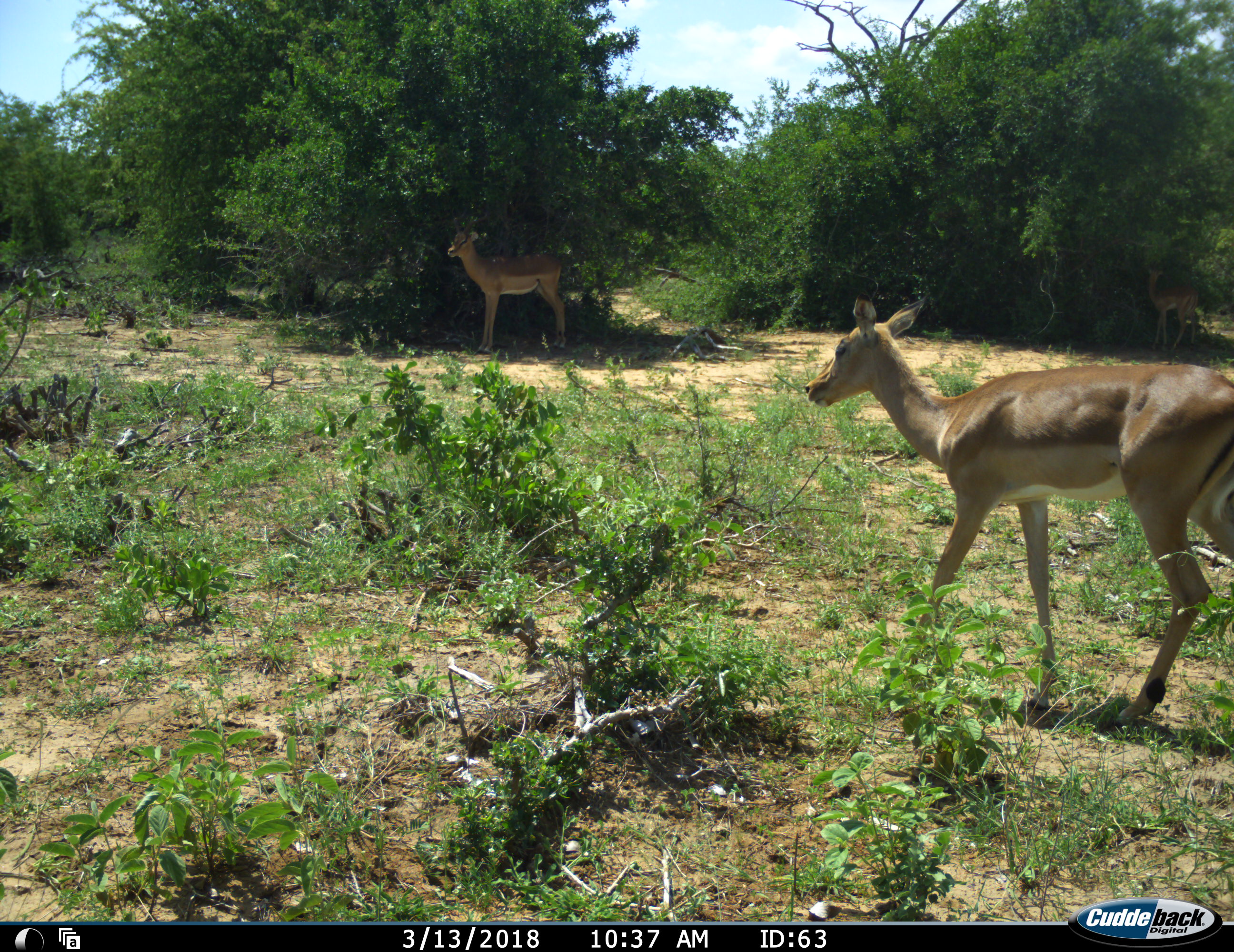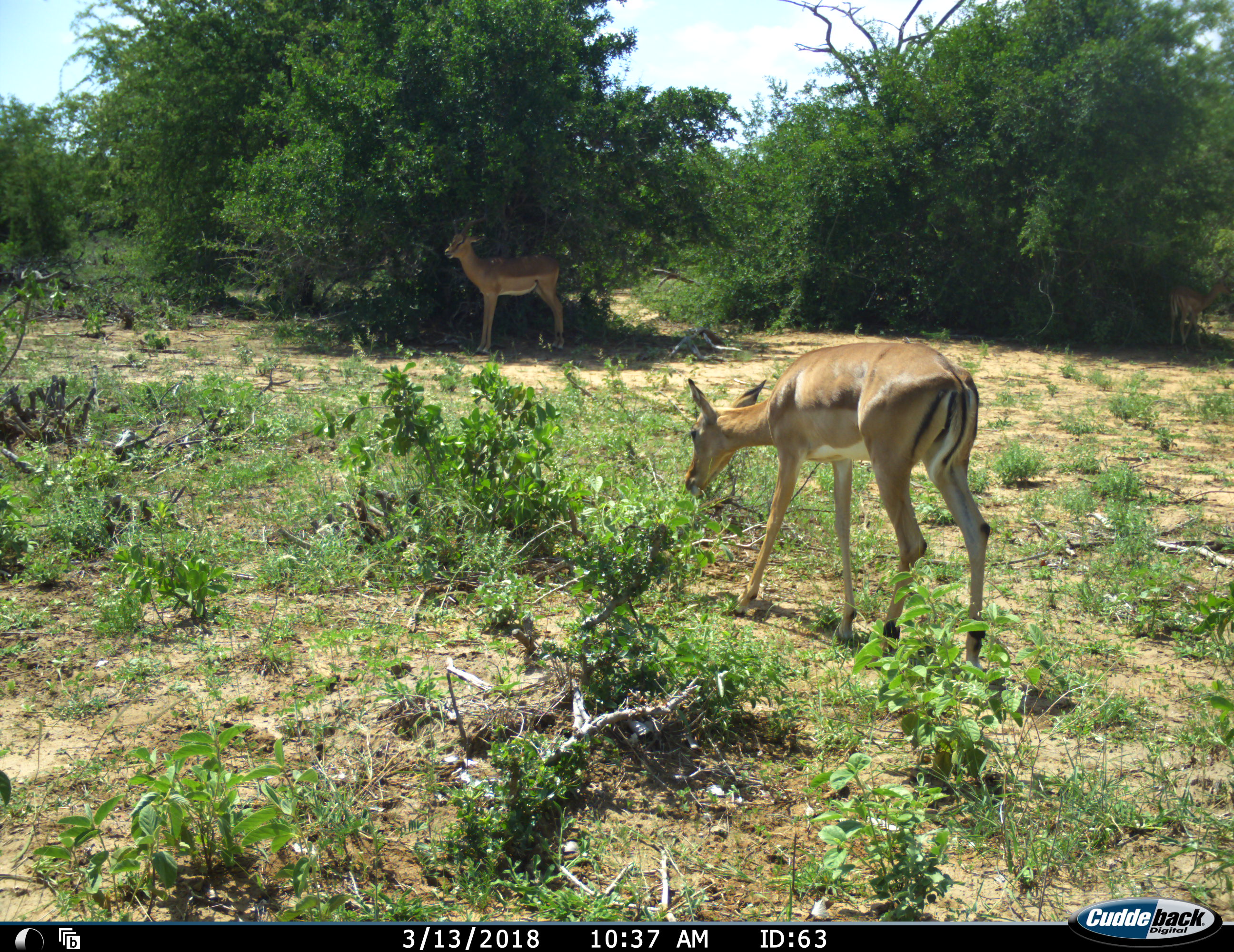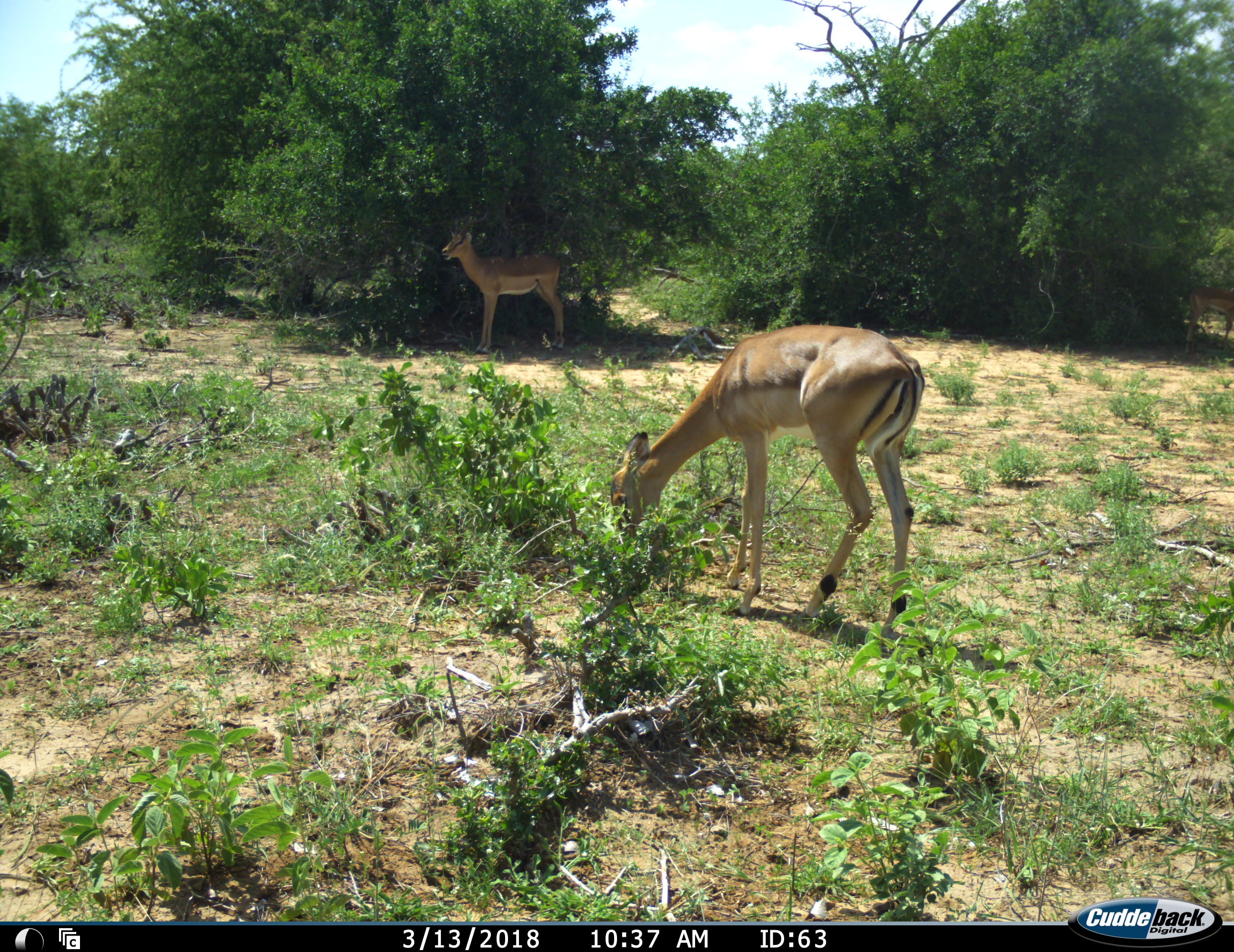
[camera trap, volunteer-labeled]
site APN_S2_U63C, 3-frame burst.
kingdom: Animalia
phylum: Chordata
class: Mammalia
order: Artiodactyla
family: Bovidae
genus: Aepyceros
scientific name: Aepyceros melampus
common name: impala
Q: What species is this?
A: Impala (Aepyceros melampus).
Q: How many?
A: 2.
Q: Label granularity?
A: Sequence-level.